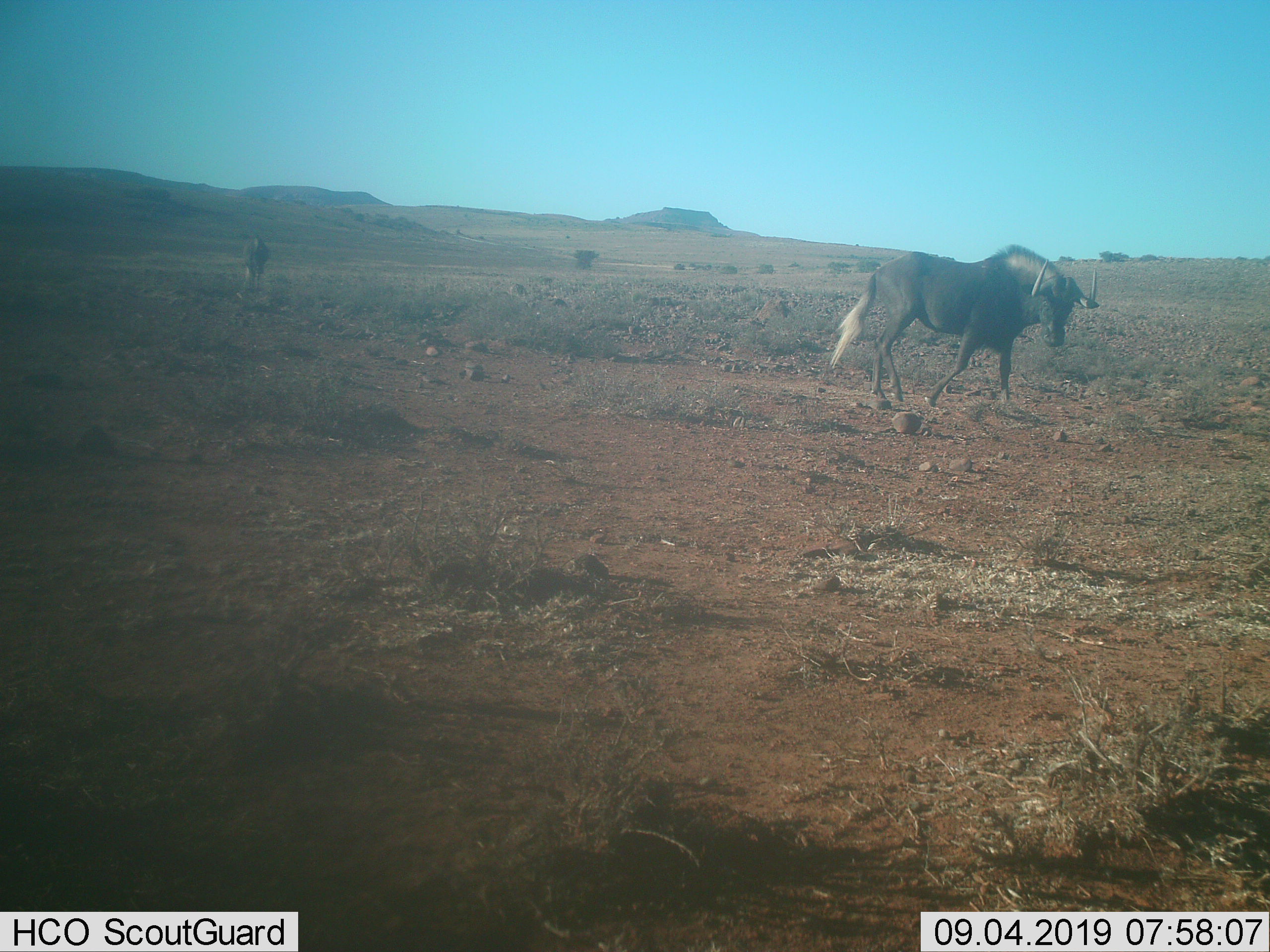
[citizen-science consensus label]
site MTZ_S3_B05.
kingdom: Animalia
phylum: Chordata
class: Mammalia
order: Artiodactyla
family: Bovidae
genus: Connochaetes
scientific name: Connochaetes gnou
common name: black wildebeest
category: wildebeestblack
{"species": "wildebeestblack (black wildebeest) (Connochaetes gnou)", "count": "2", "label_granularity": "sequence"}